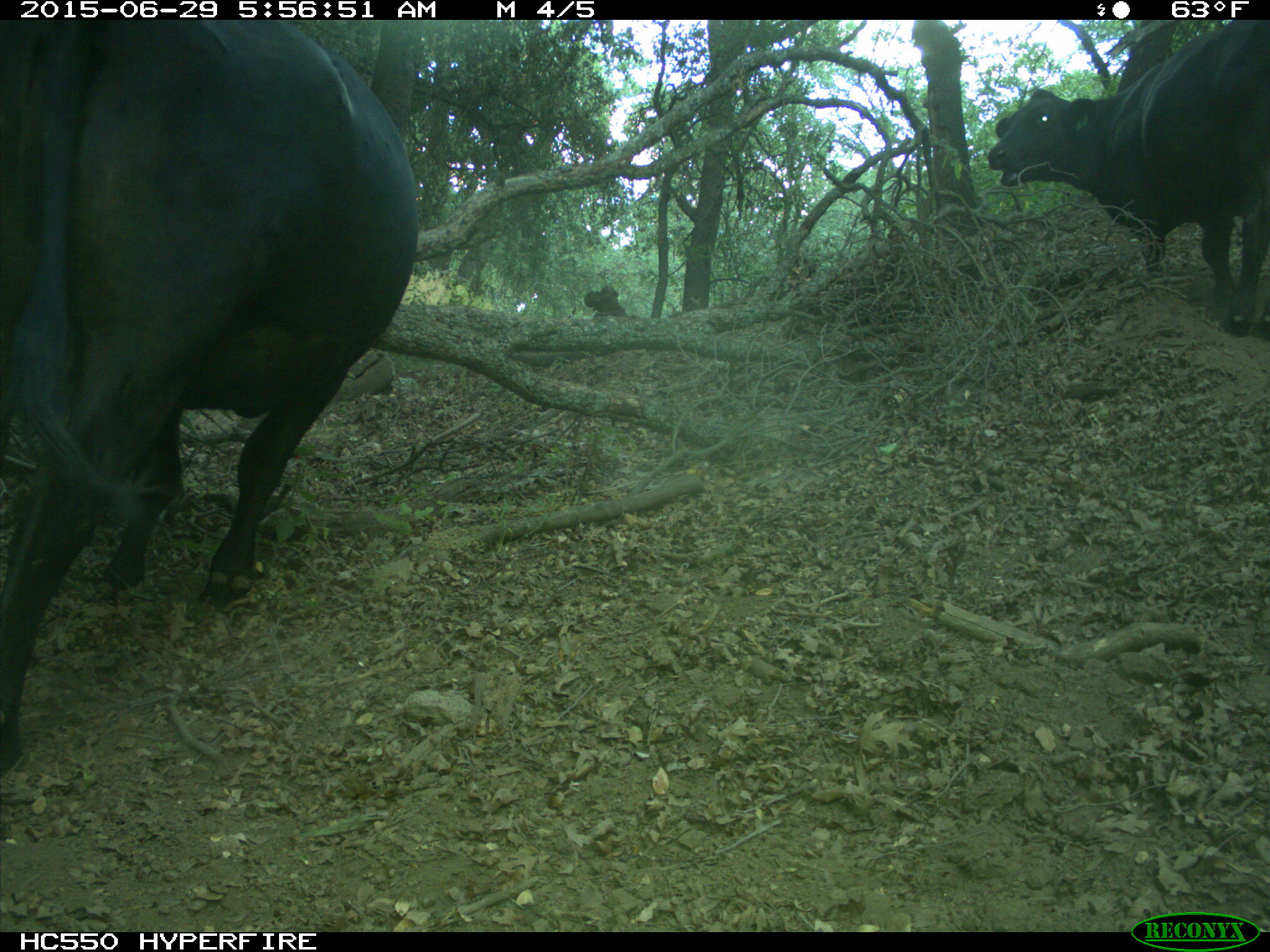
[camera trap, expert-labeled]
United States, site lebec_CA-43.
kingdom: Animalia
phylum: Chordata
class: Mammalia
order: Artiodactyla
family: Bovidae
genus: Bos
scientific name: Bos taurus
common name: domestic cow